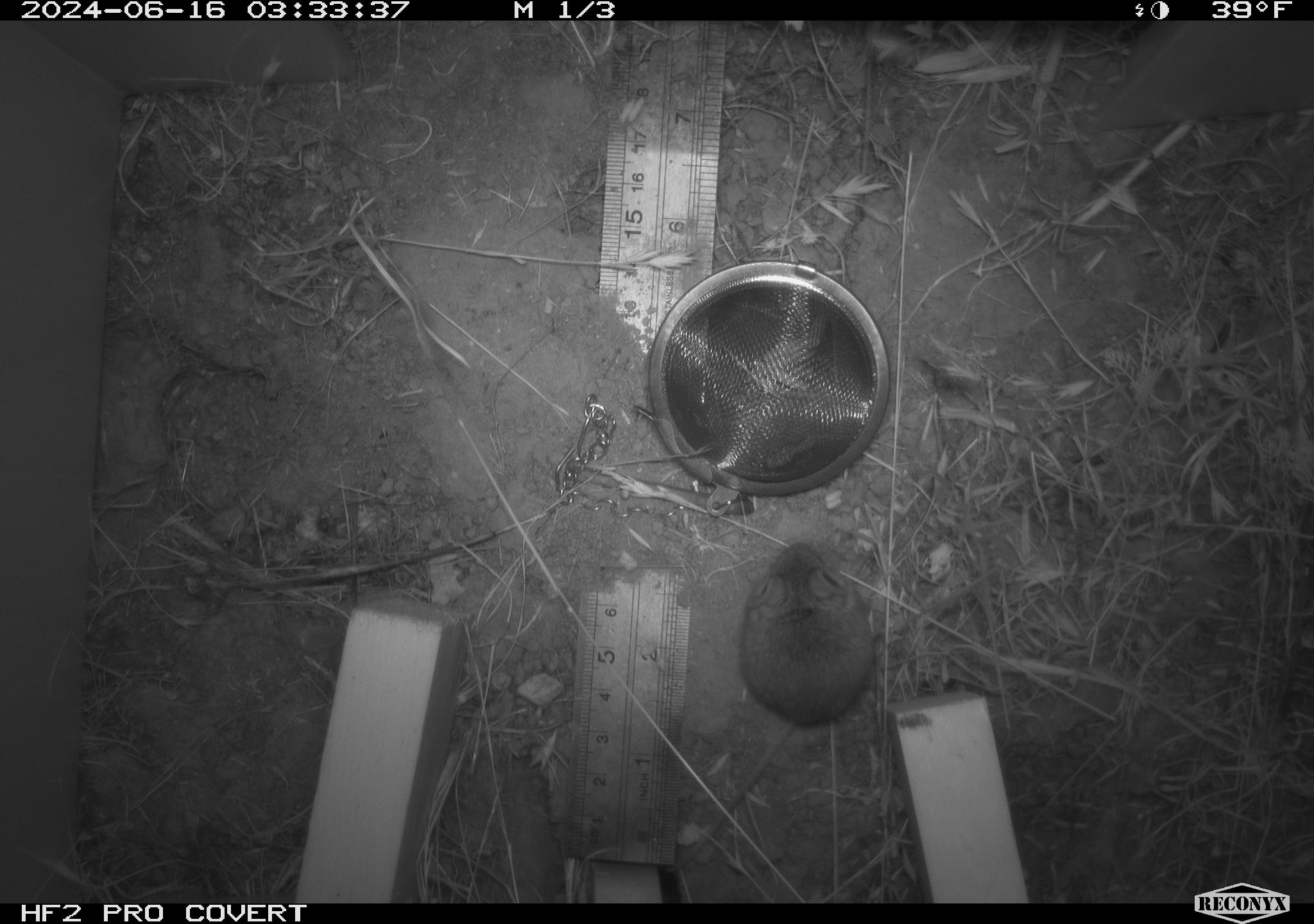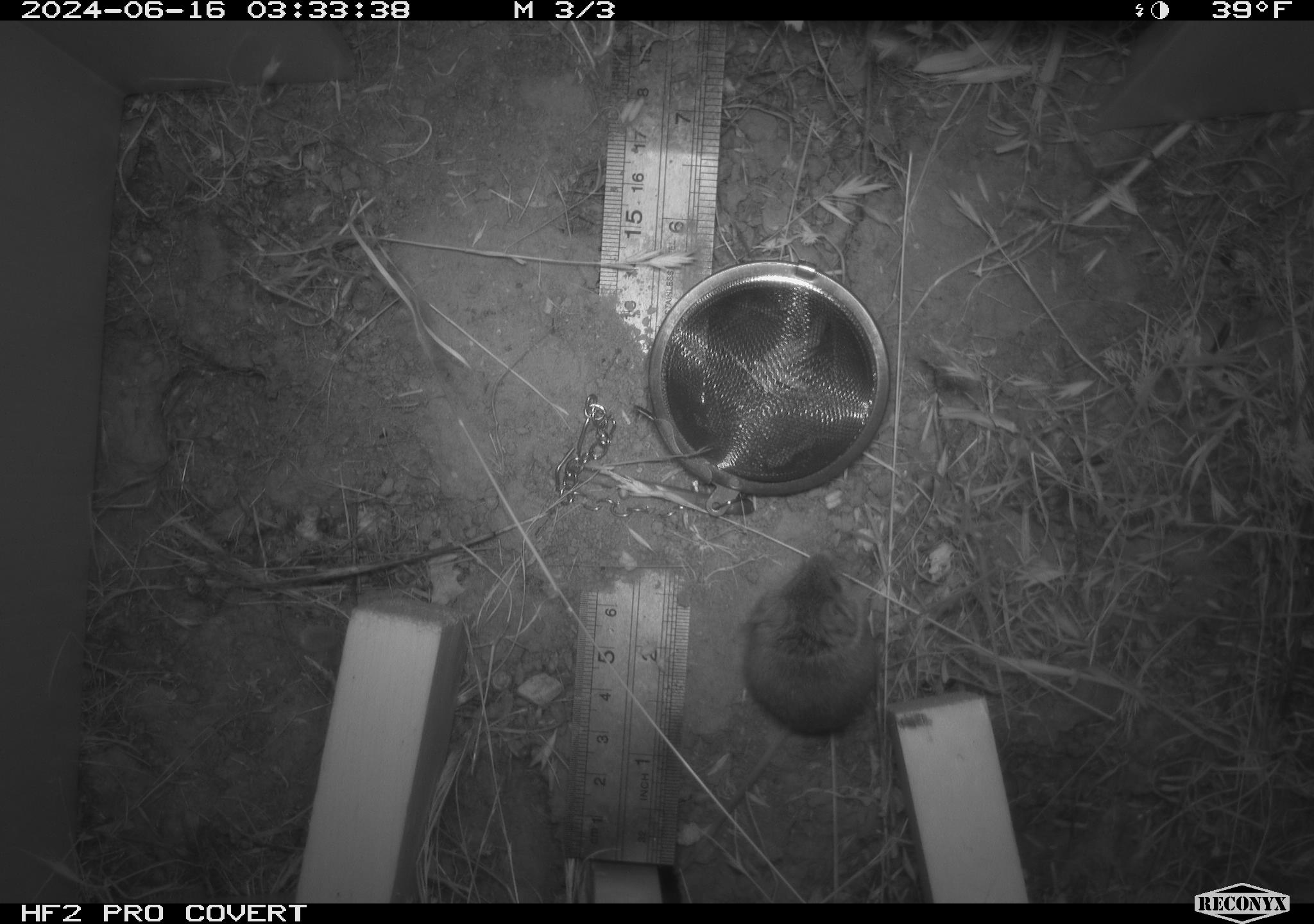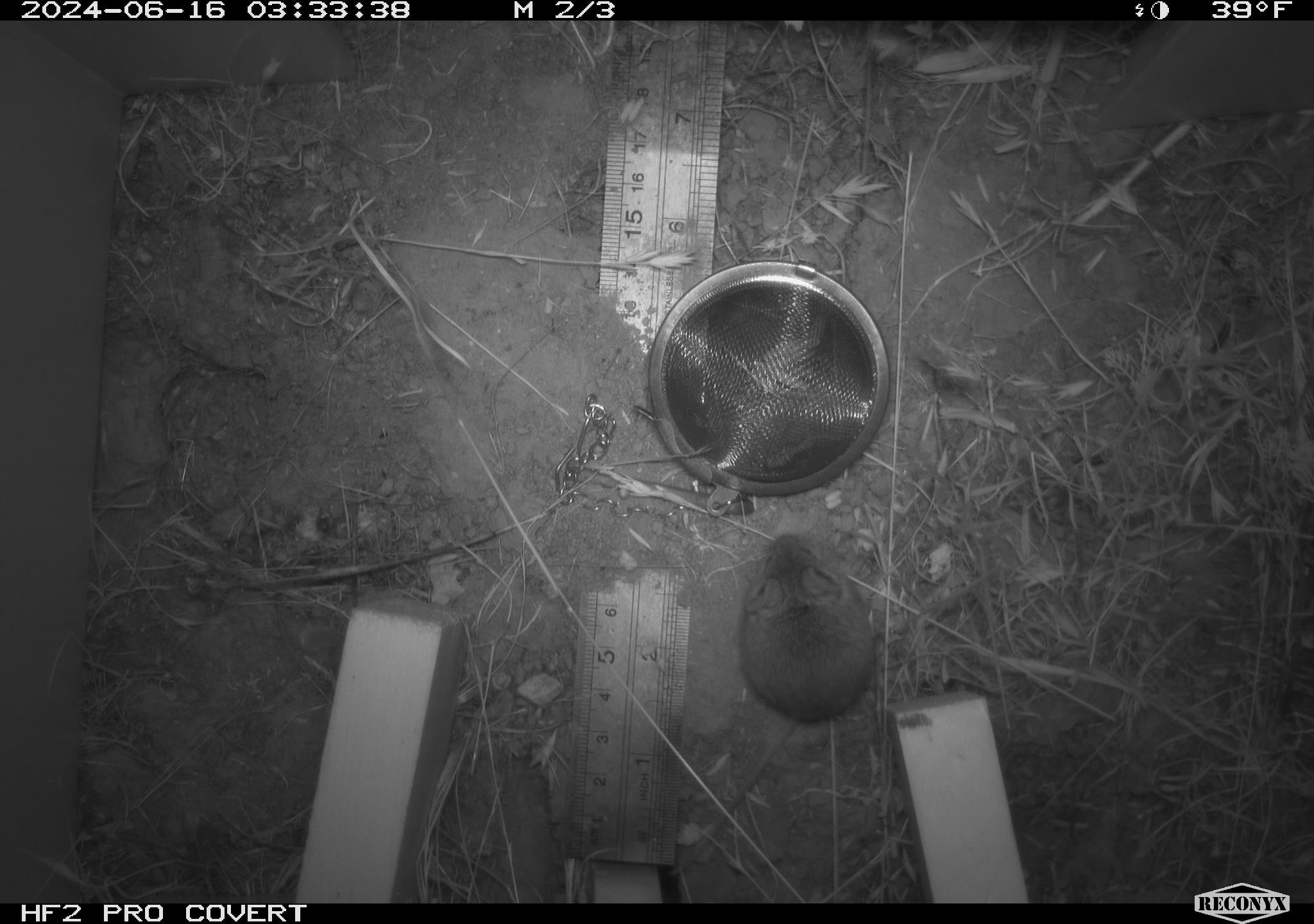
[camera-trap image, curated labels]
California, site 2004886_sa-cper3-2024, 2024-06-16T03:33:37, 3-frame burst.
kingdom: Animalia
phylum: Chordata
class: Mammalia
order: Rodentia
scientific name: Rodentia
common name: rodent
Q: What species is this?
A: Rodent (Rodentia).